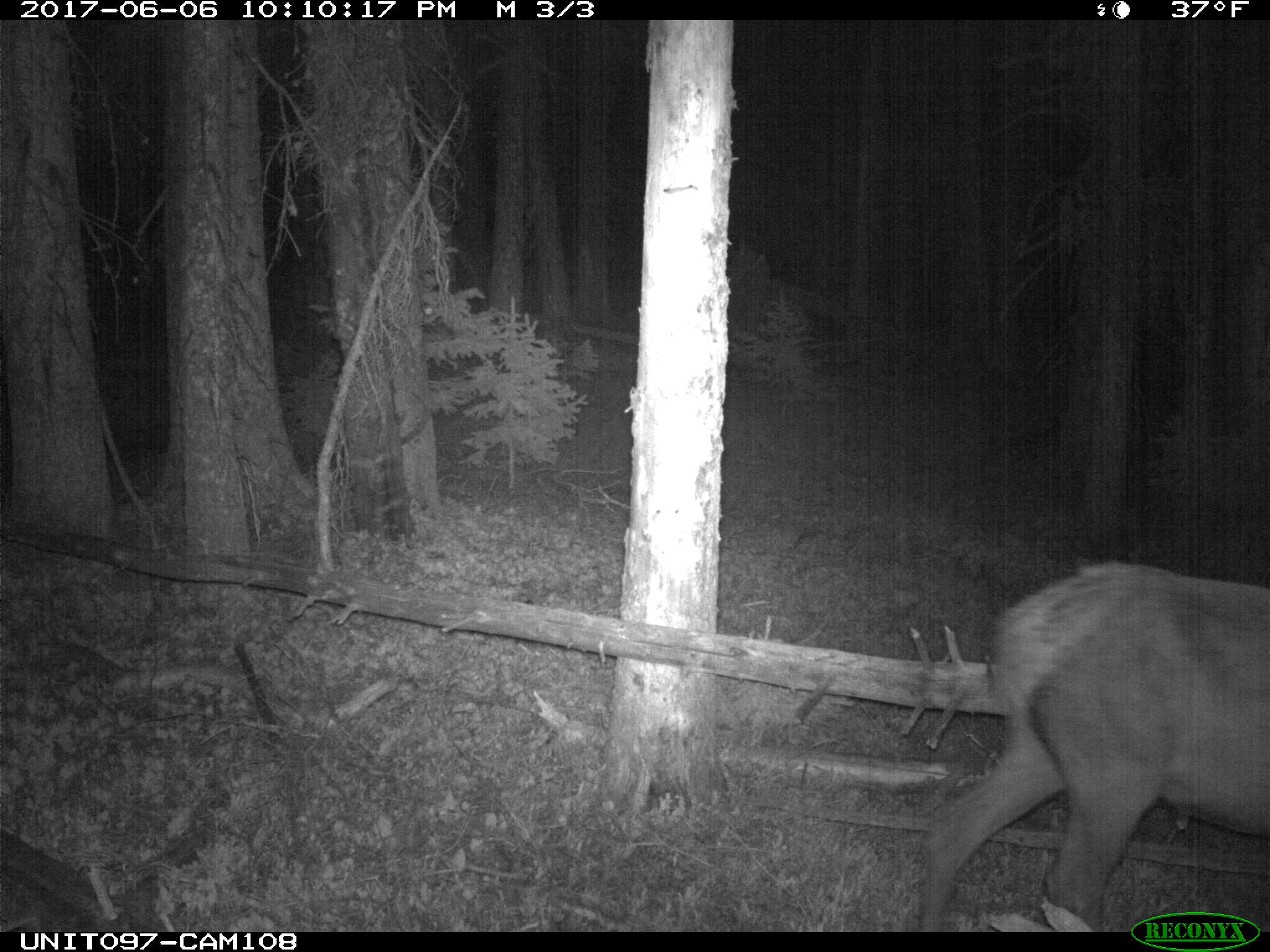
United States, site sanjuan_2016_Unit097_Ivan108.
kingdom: Animalia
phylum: Chordata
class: Mammalia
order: Artiodactyla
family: Cervidae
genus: Cervus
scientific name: Cervus elaphus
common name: red deer